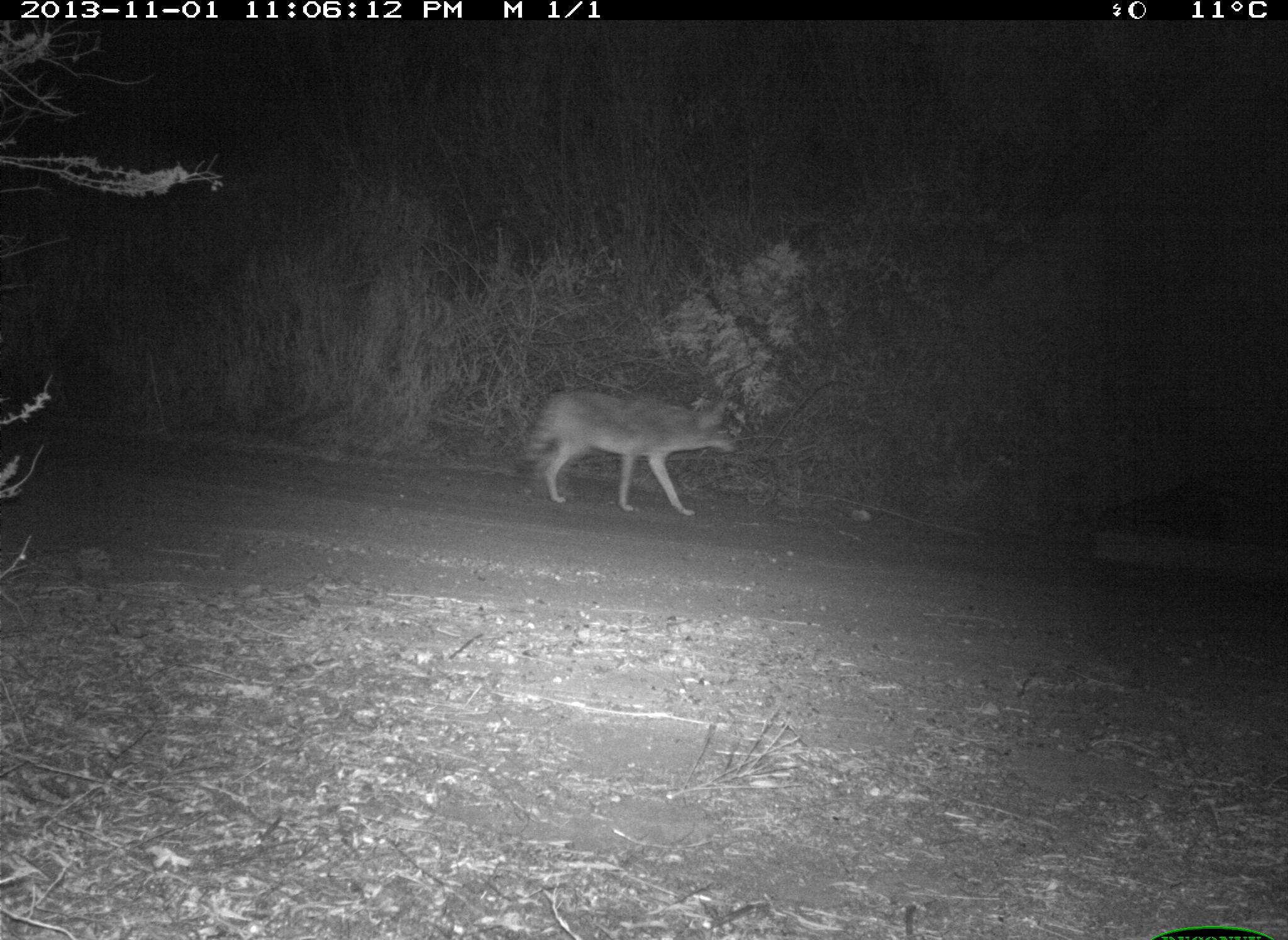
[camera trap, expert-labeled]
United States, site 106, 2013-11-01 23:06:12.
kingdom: Animalia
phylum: Chordata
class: Mammalia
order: Carnivora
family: Canidae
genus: Canis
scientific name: Canis latrans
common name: coyote